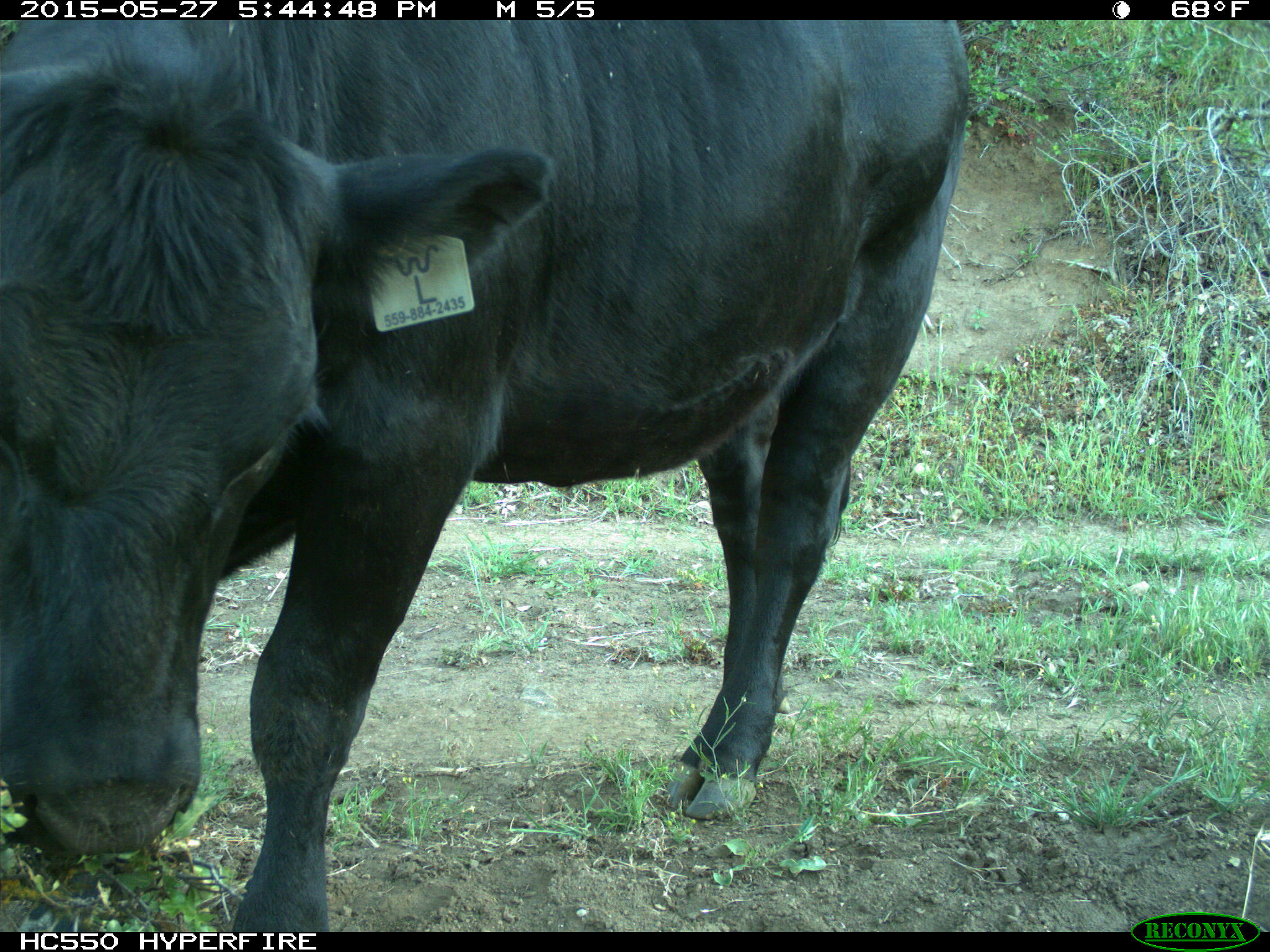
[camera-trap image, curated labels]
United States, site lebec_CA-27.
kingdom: Animalia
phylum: Chordata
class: Mammalia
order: Artiodactyla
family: Bovidae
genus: Bos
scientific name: Bos taurus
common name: domestic cow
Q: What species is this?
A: Bos taurus (domestic cow).